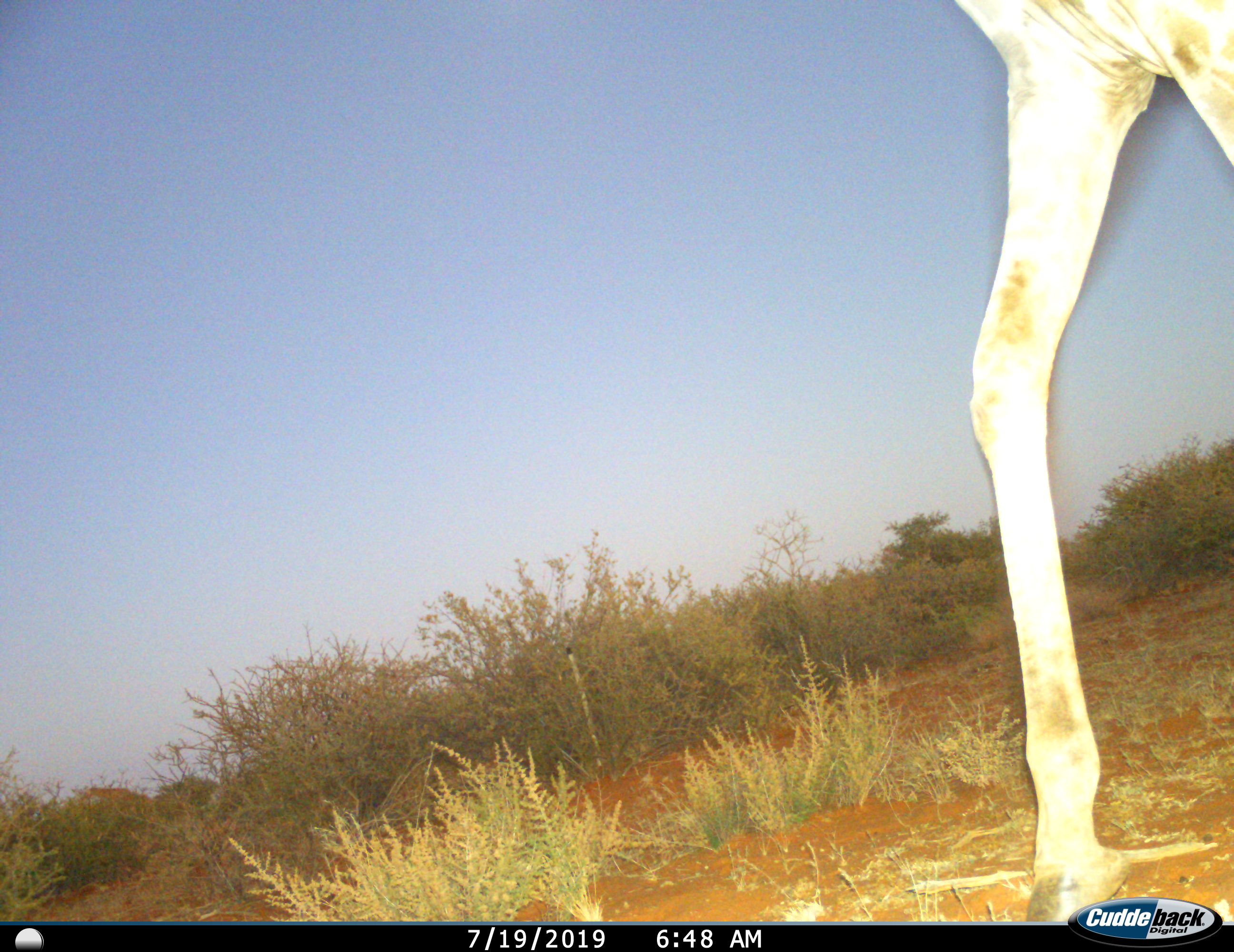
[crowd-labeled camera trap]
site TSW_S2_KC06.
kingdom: Animalia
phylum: Chordata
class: Mammalia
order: Artiodactyla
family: Giraffidae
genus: Giraffa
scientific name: Giraffa camelopardalis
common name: giraffe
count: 1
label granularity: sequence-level